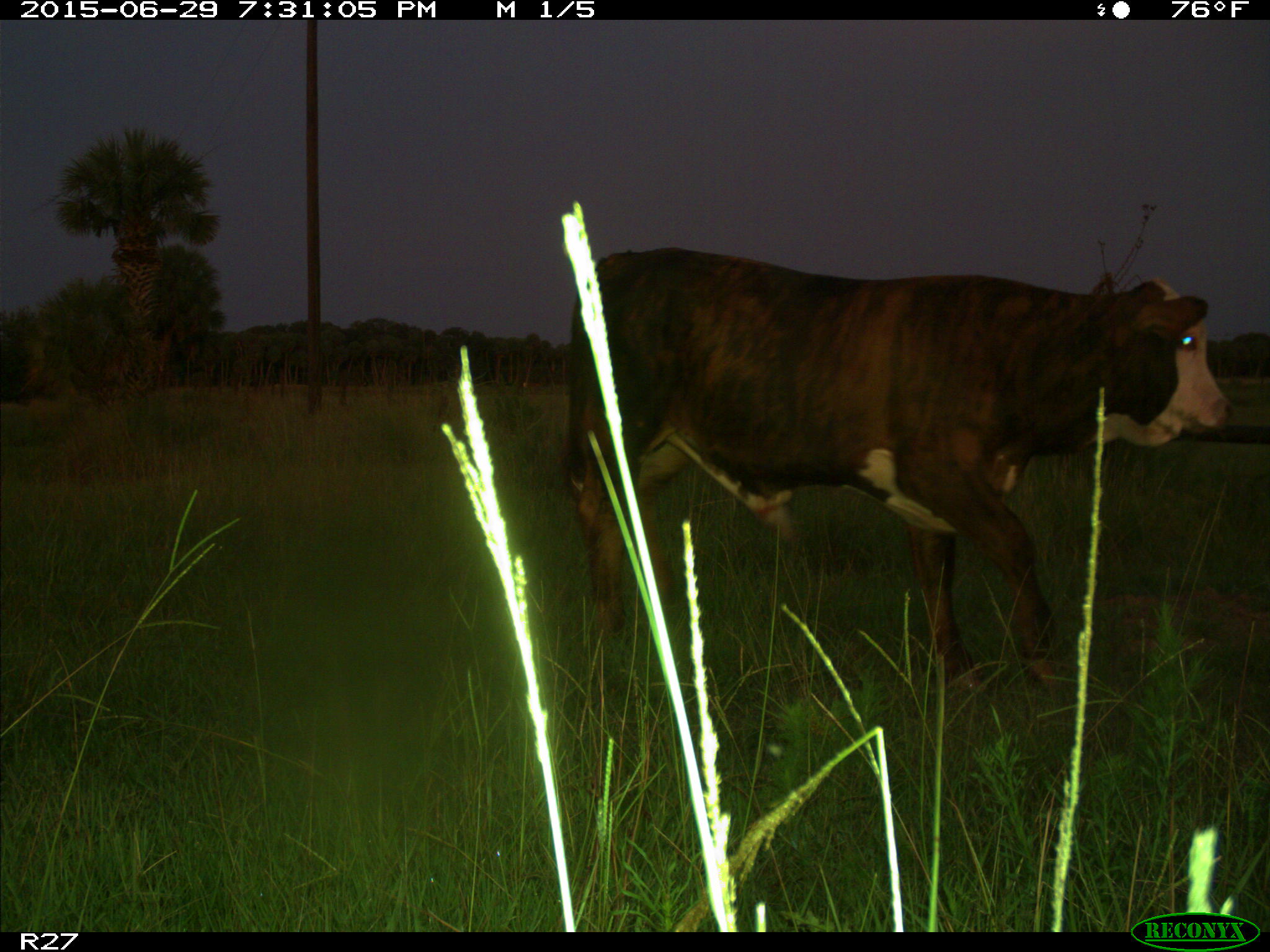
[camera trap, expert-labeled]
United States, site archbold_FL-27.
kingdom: Animalia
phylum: Chordata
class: Mammalia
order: Artiodactyla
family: Bovidae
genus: Bos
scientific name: Bos taurus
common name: domestic cow